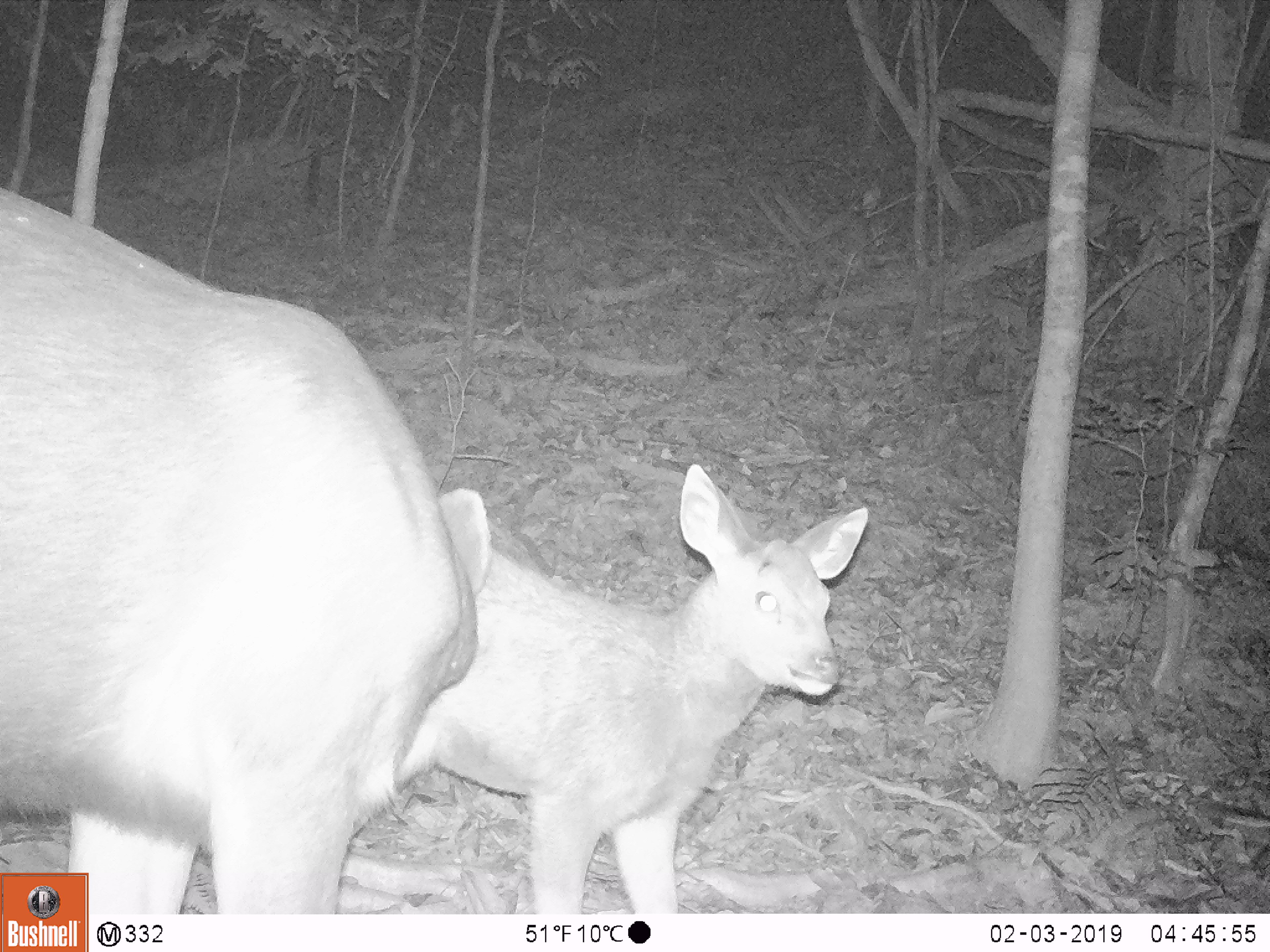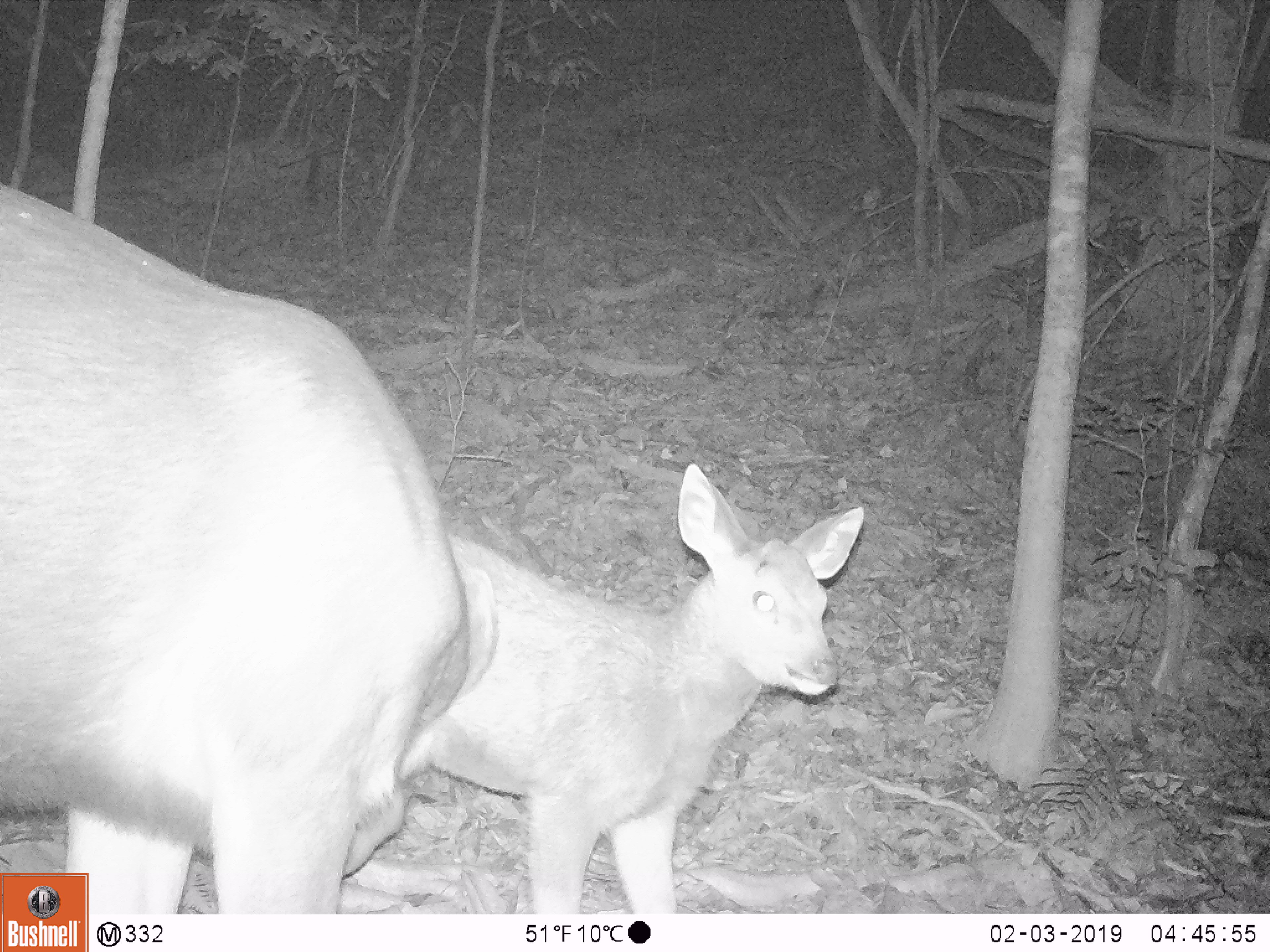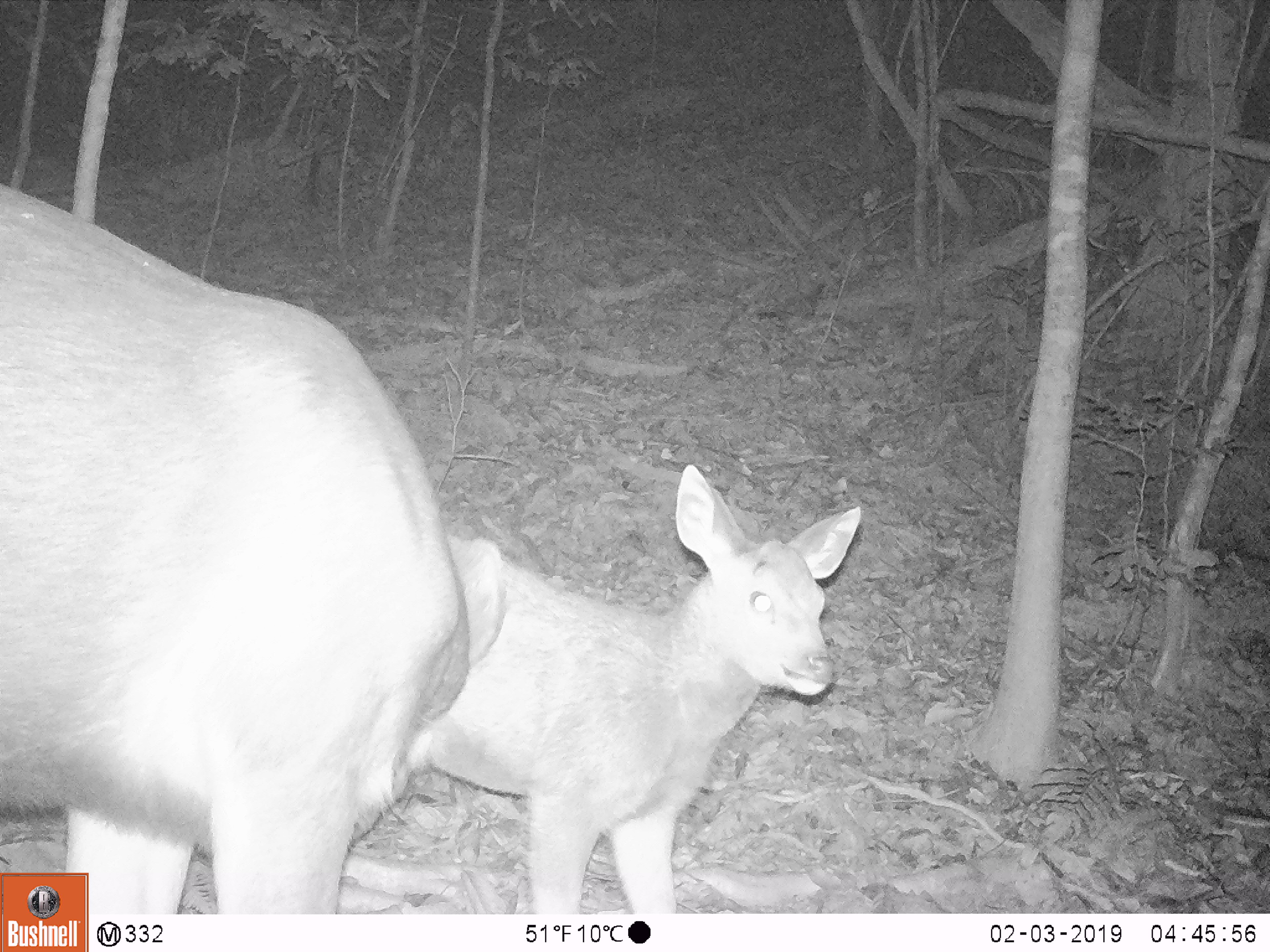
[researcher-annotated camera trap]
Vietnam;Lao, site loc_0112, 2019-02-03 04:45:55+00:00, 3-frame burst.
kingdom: Animalia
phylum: Chordata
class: Mammalia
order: Artiodactyla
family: Cervidae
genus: Rusa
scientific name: Rusa unicolor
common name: sambar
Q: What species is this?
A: Sambar (Rusa unicolor).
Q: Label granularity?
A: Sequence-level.